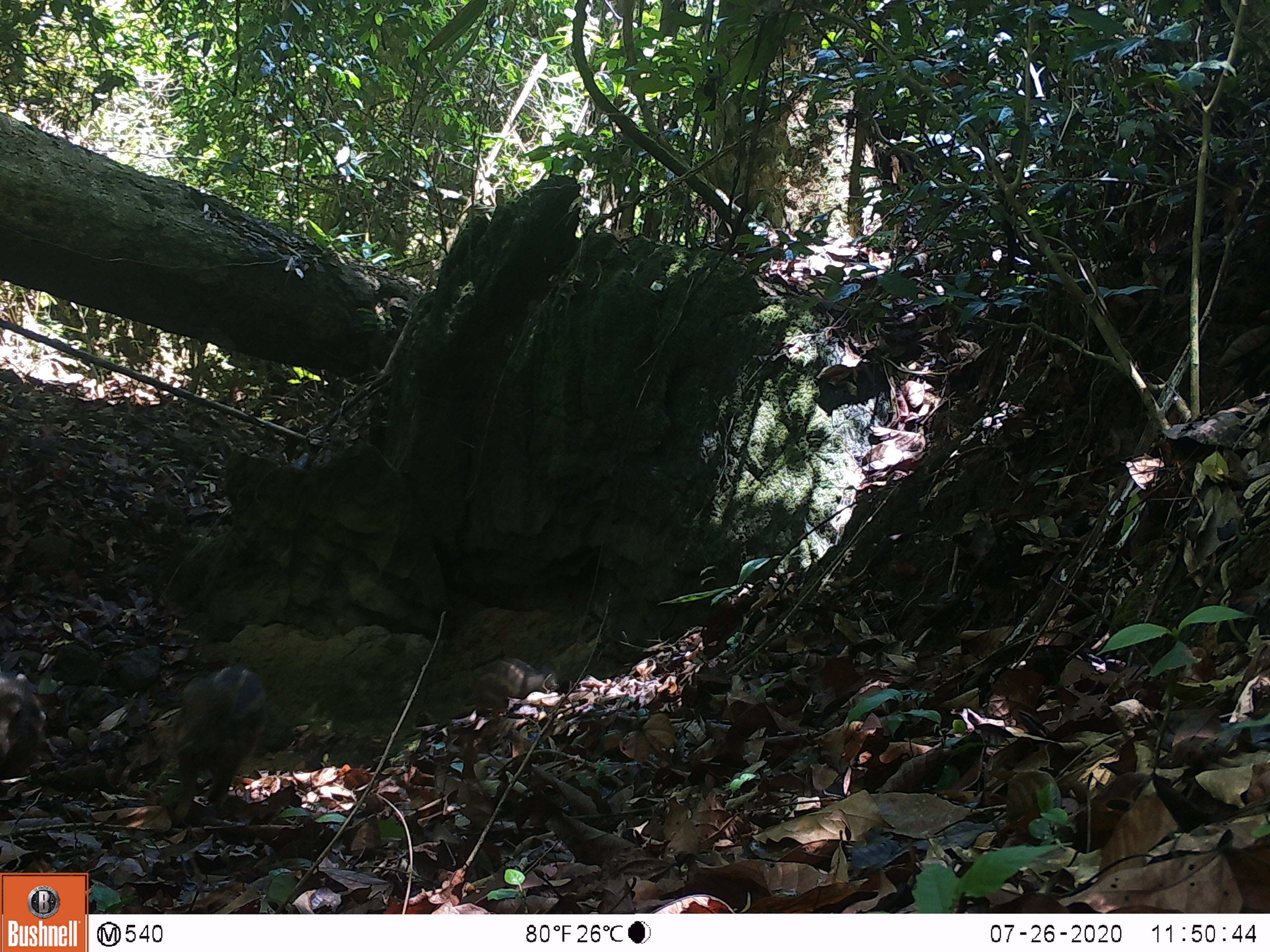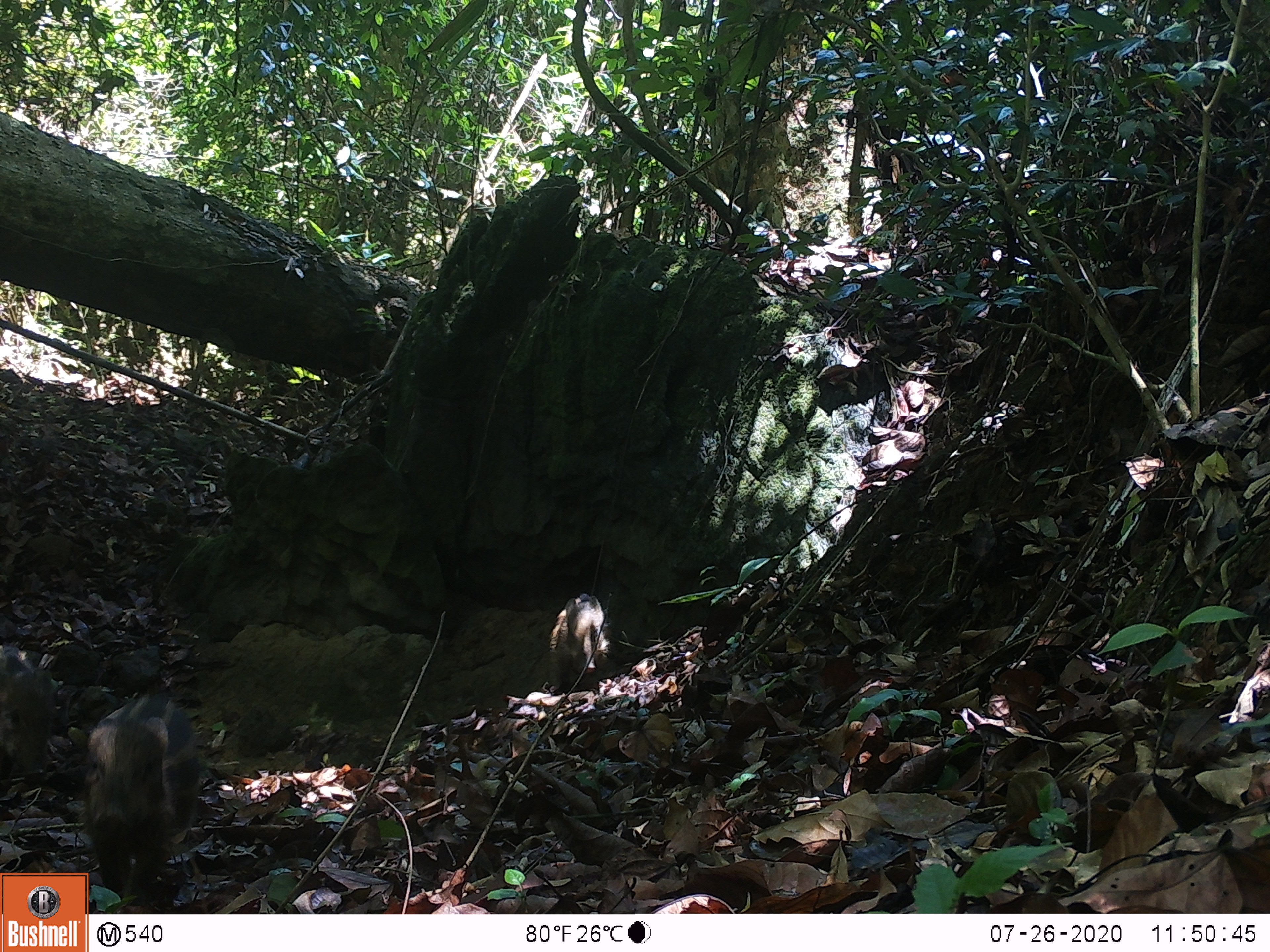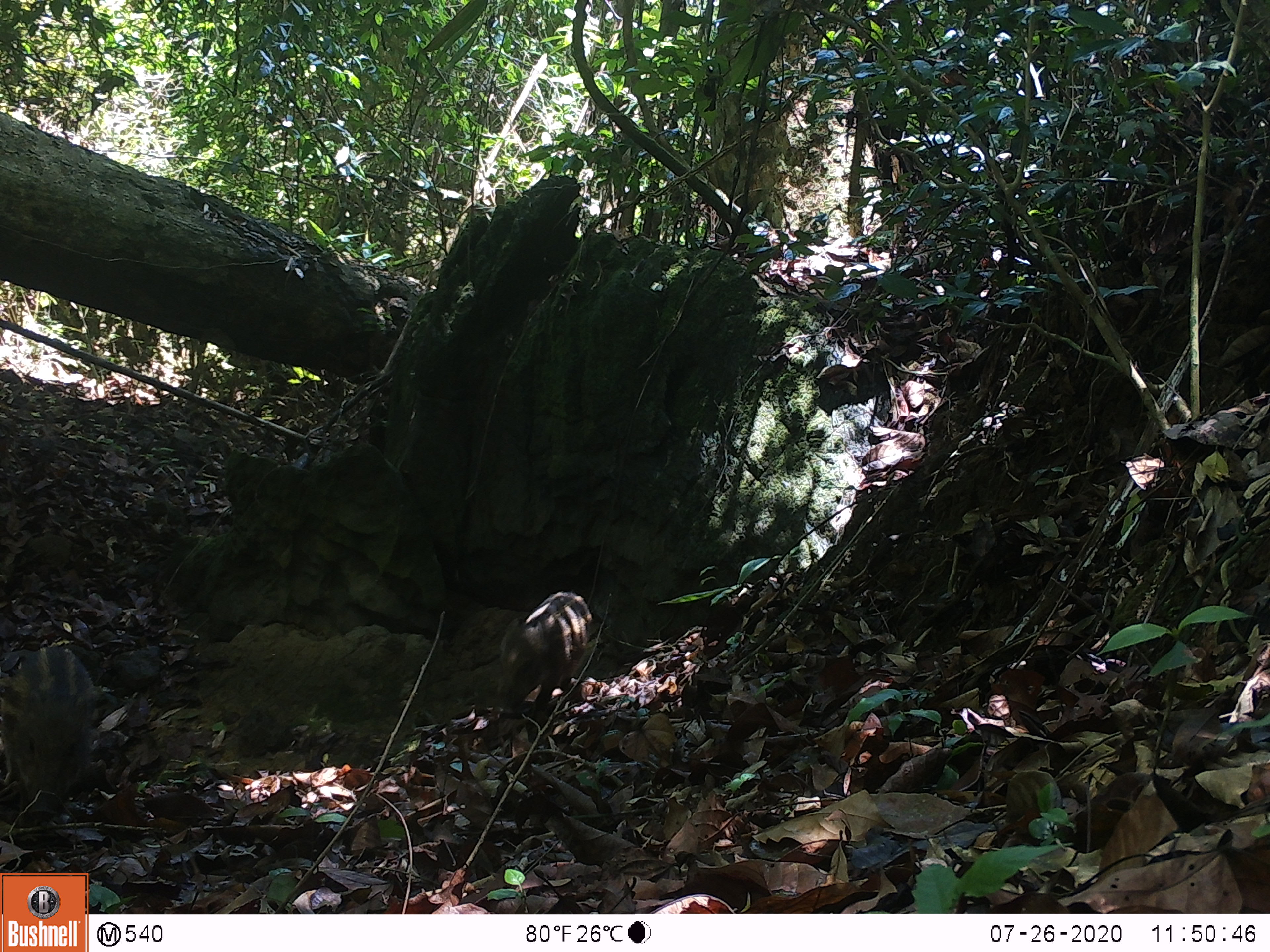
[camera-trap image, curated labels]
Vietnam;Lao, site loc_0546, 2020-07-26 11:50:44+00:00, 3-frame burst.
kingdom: Animalia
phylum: Chordata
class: Mammalia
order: Artiodactyla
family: Suidae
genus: Sus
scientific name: Sus scrofa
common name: eurasian wild pig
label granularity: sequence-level